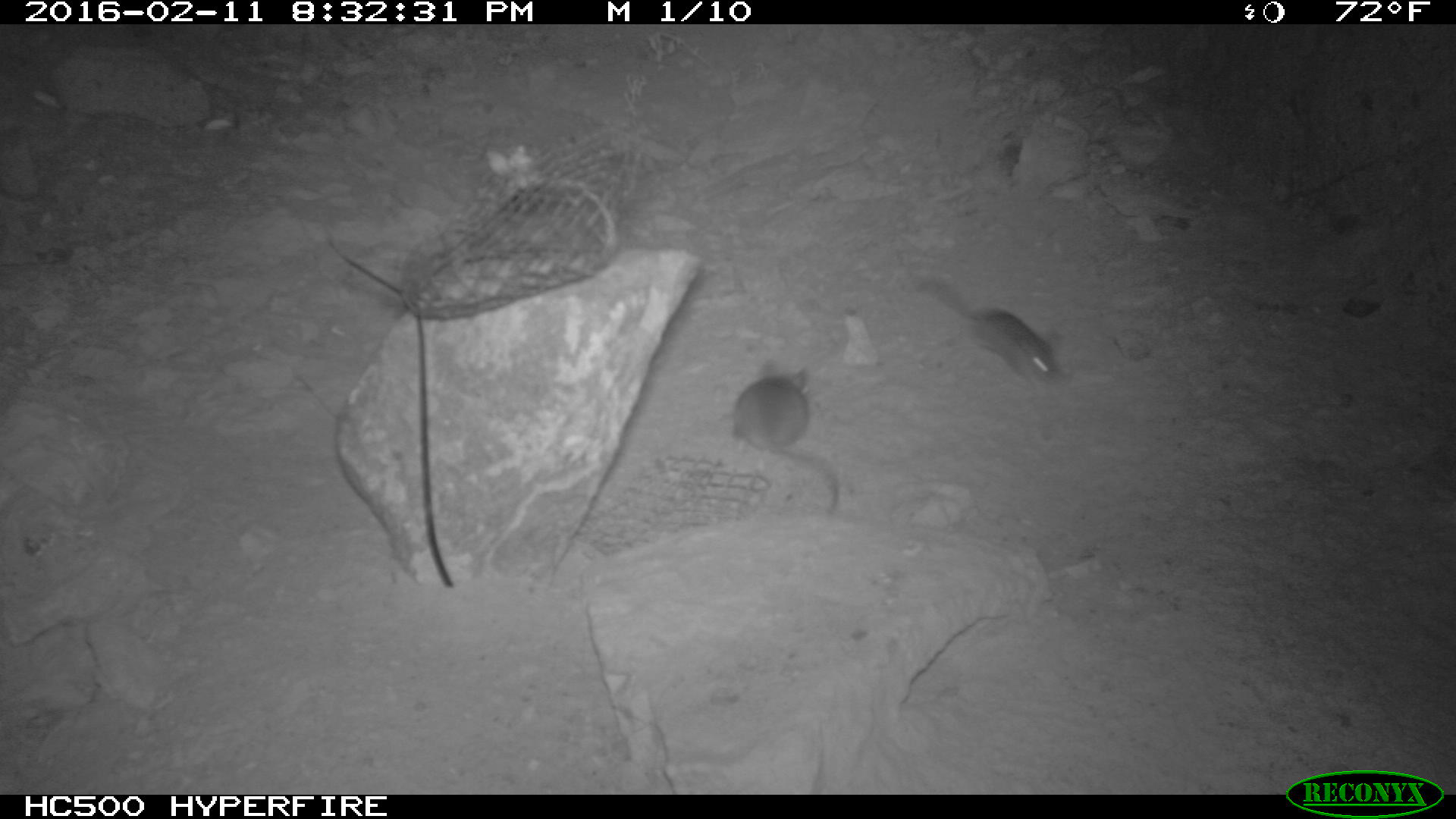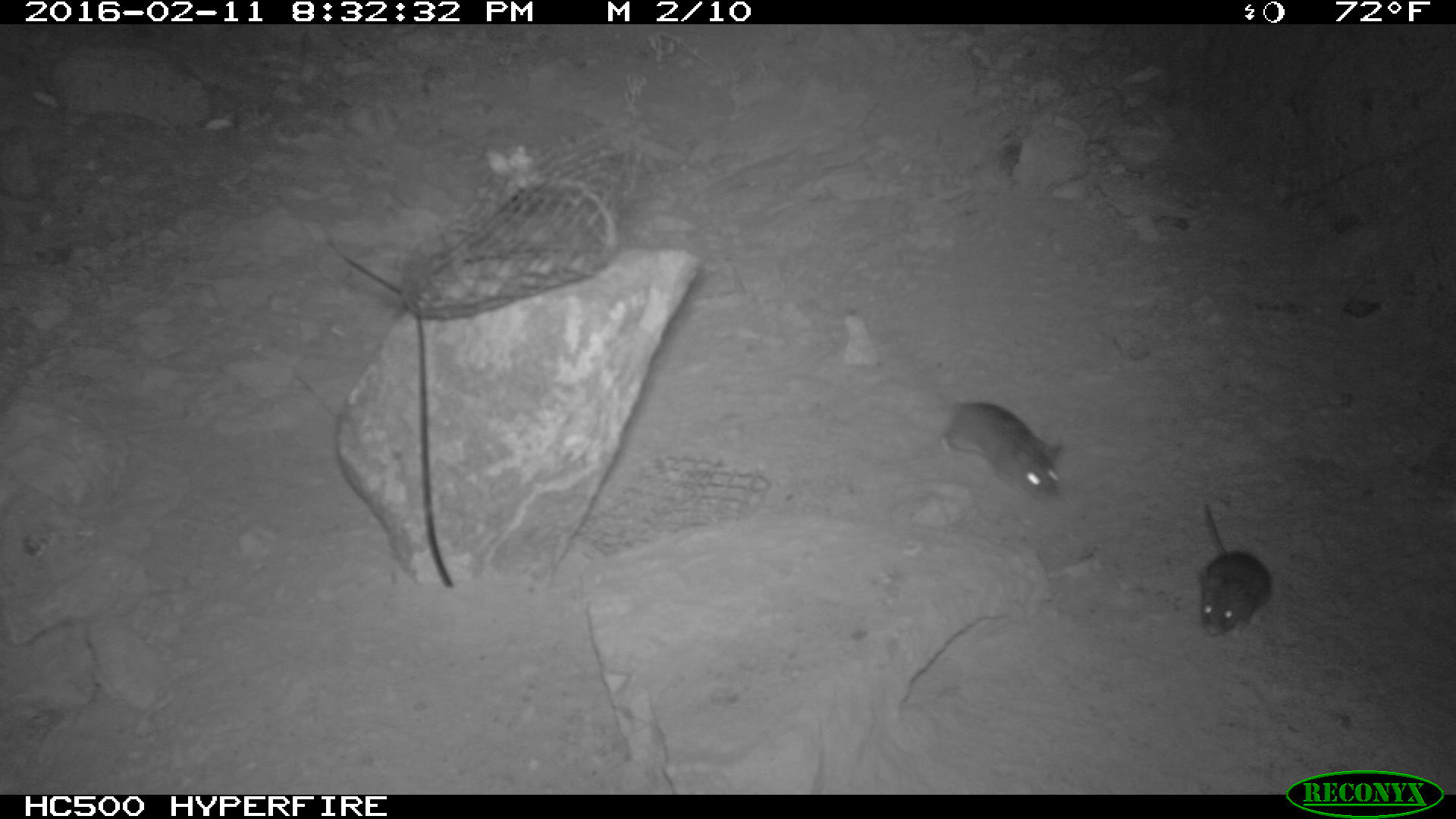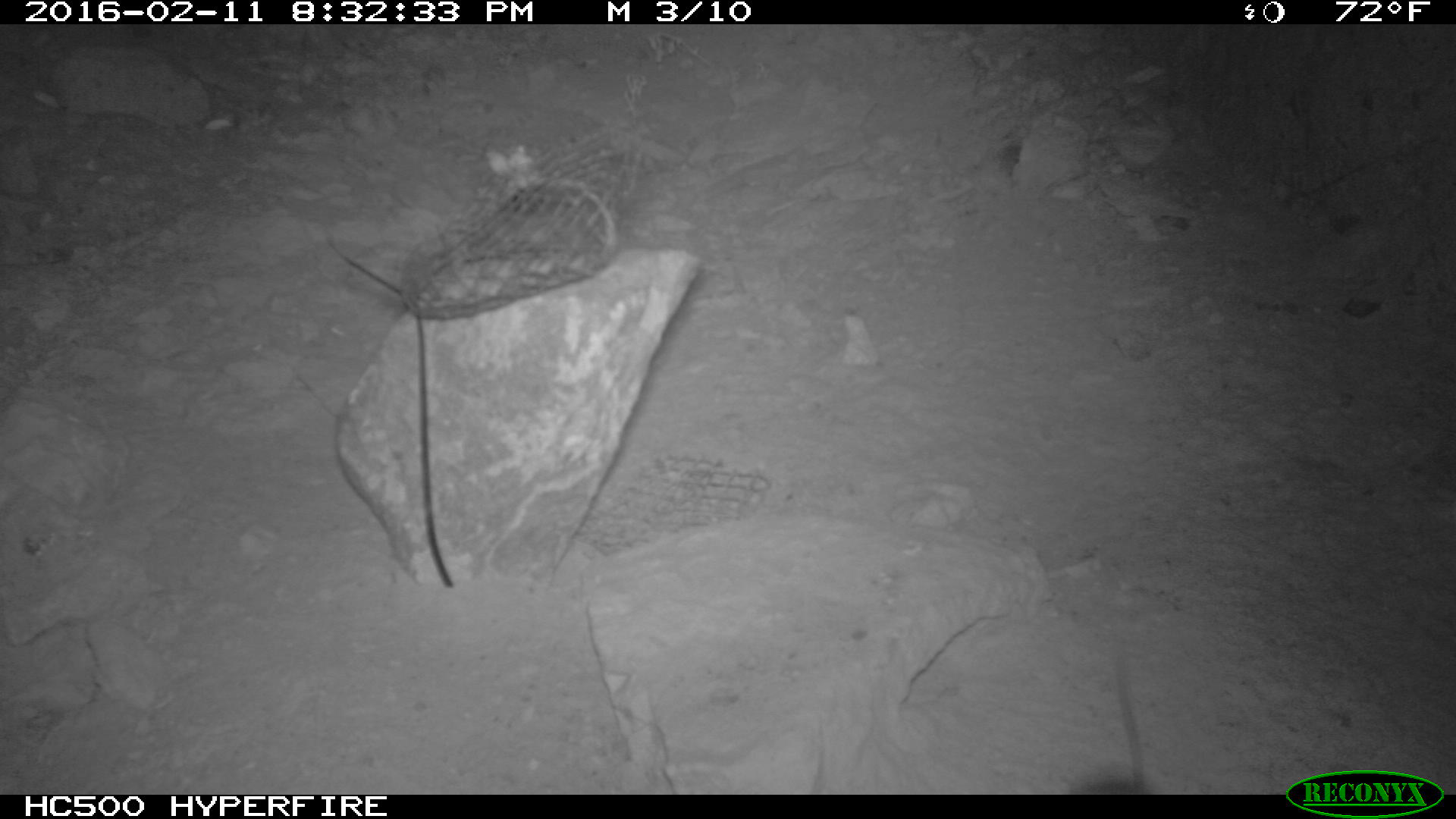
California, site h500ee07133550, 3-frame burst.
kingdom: Animalia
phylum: Chordata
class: Mammalia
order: Rodentia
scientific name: Rodentia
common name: rodent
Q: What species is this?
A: Rodent (Rodentia).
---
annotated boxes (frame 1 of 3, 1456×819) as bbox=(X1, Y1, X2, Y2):
rodent: bbox=(911, 269, 1063, 388); bbox=(730, 355, 841, 514)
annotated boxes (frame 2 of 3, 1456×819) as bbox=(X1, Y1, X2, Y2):
rodent: bbox=(941, 402, 1062, 500); bbox=(1199, 504, 1272, 635)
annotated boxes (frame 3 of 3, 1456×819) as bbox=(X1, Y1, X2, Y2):
rodent: bbox=(1070, 648, 1163, 792)